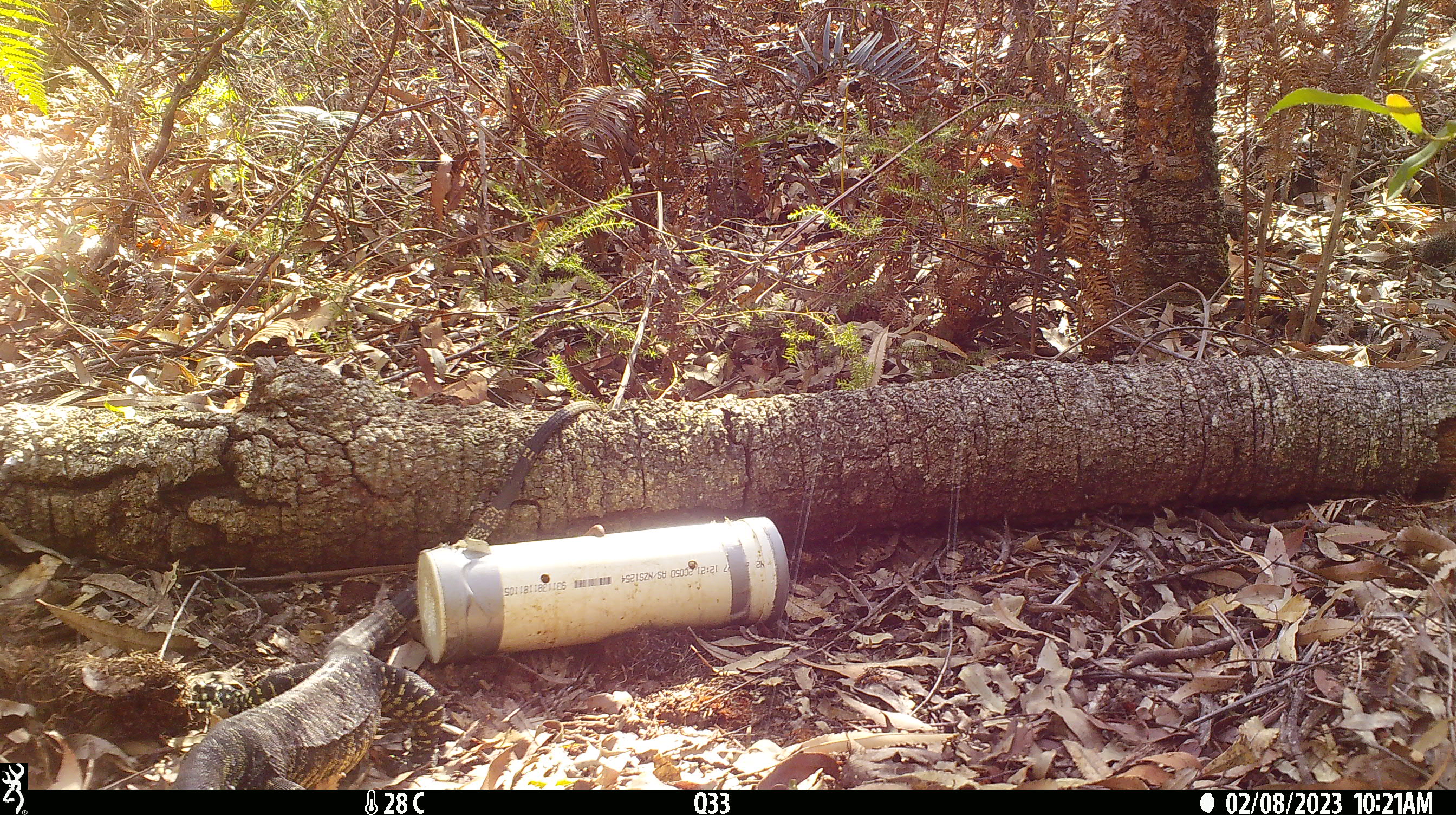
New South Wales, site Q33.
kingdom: Animalia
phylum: Chordata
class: Reptilia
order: Squamata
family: Varanidae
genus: Varanus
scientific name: Varanus varius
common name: lace monitor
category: goanna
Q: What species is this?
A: Goanna (lace monitor) (Varanus varius).